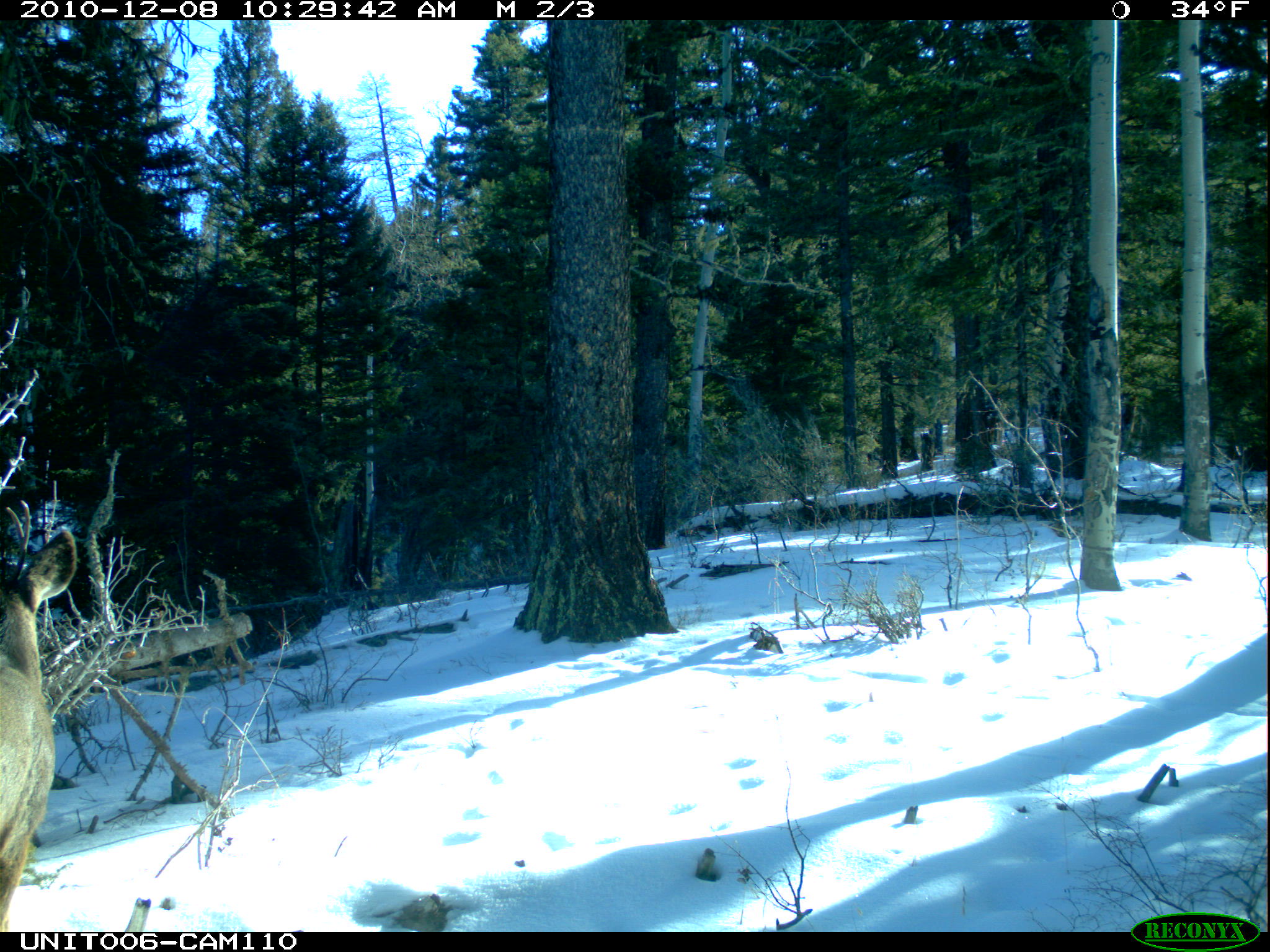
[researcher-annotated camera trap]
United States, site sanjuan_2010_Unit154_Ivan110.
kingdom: Animalia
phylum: Chordata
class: Mammalia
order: Artiodactyla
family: Cervidae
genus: Odocoileus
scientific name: Odocoileus hemionus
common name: mule deer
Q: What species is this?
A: Odocoileus hemionus (mule deer).